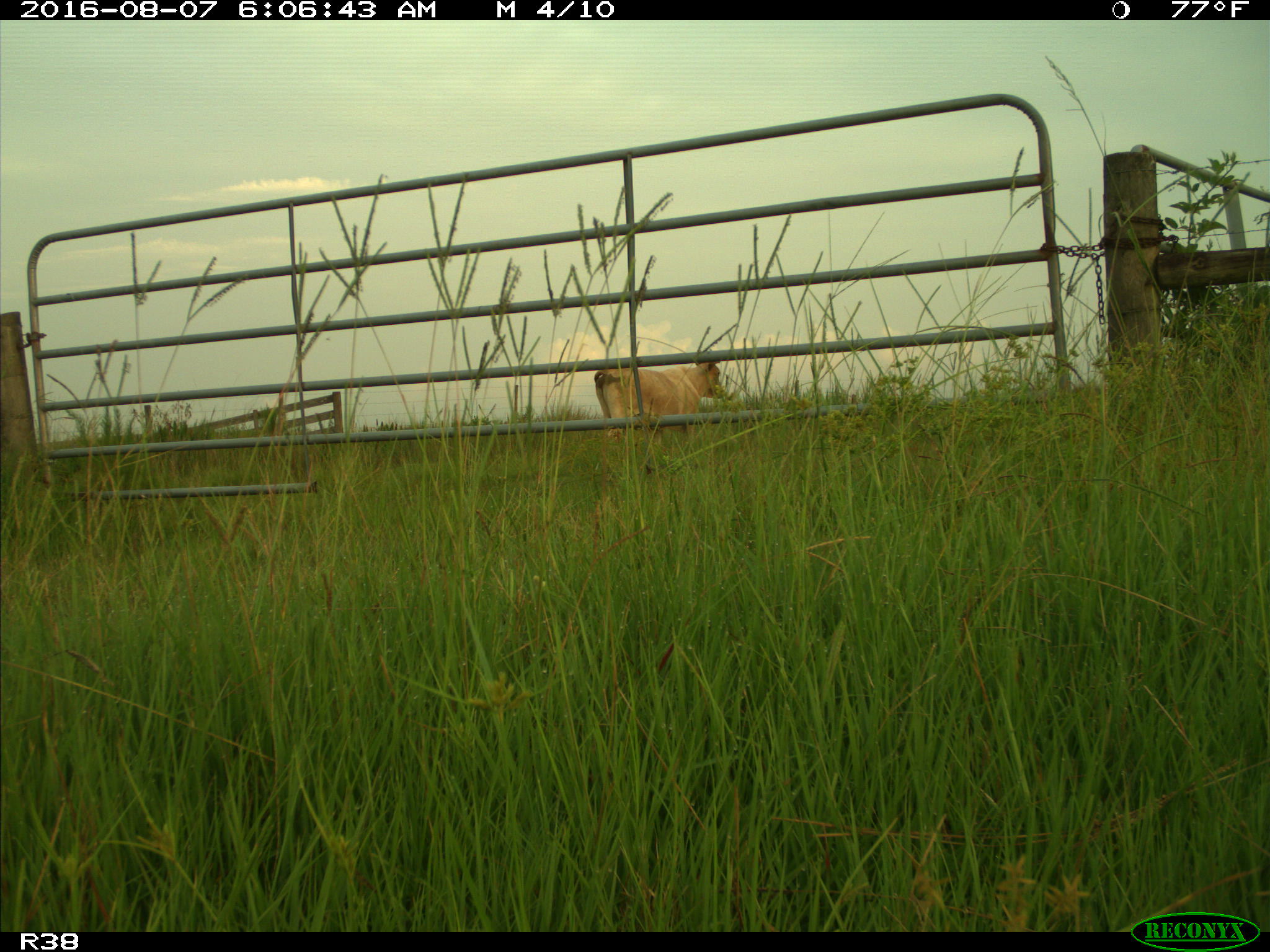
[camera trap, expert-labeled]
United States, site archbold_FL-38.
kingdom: Animalia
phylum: Chordata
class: Mammalia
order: Artiodactyla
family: Bovidae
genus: Bos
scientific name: Bos taurus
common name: domestic cow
Bos taurus (domestic cow).